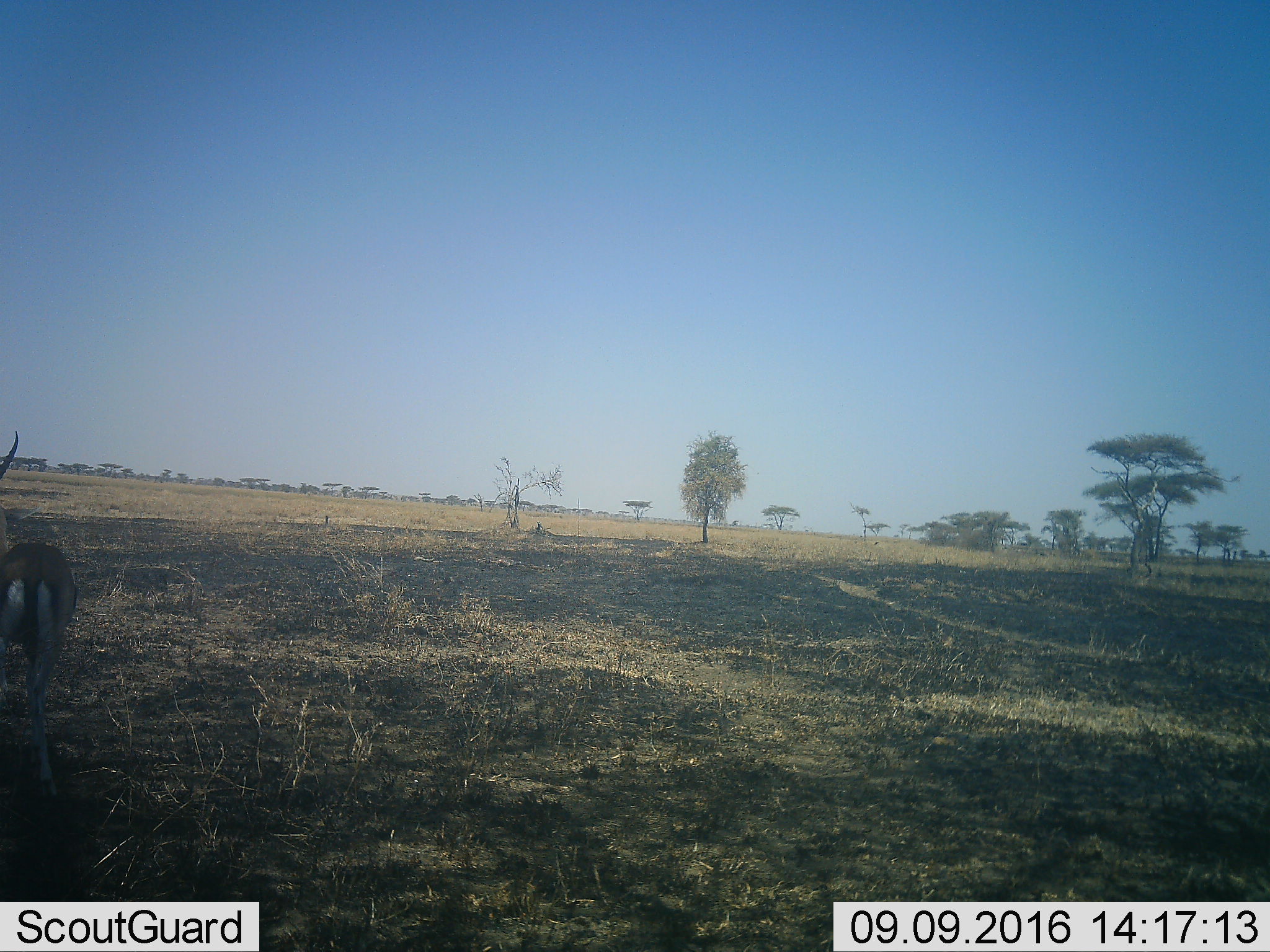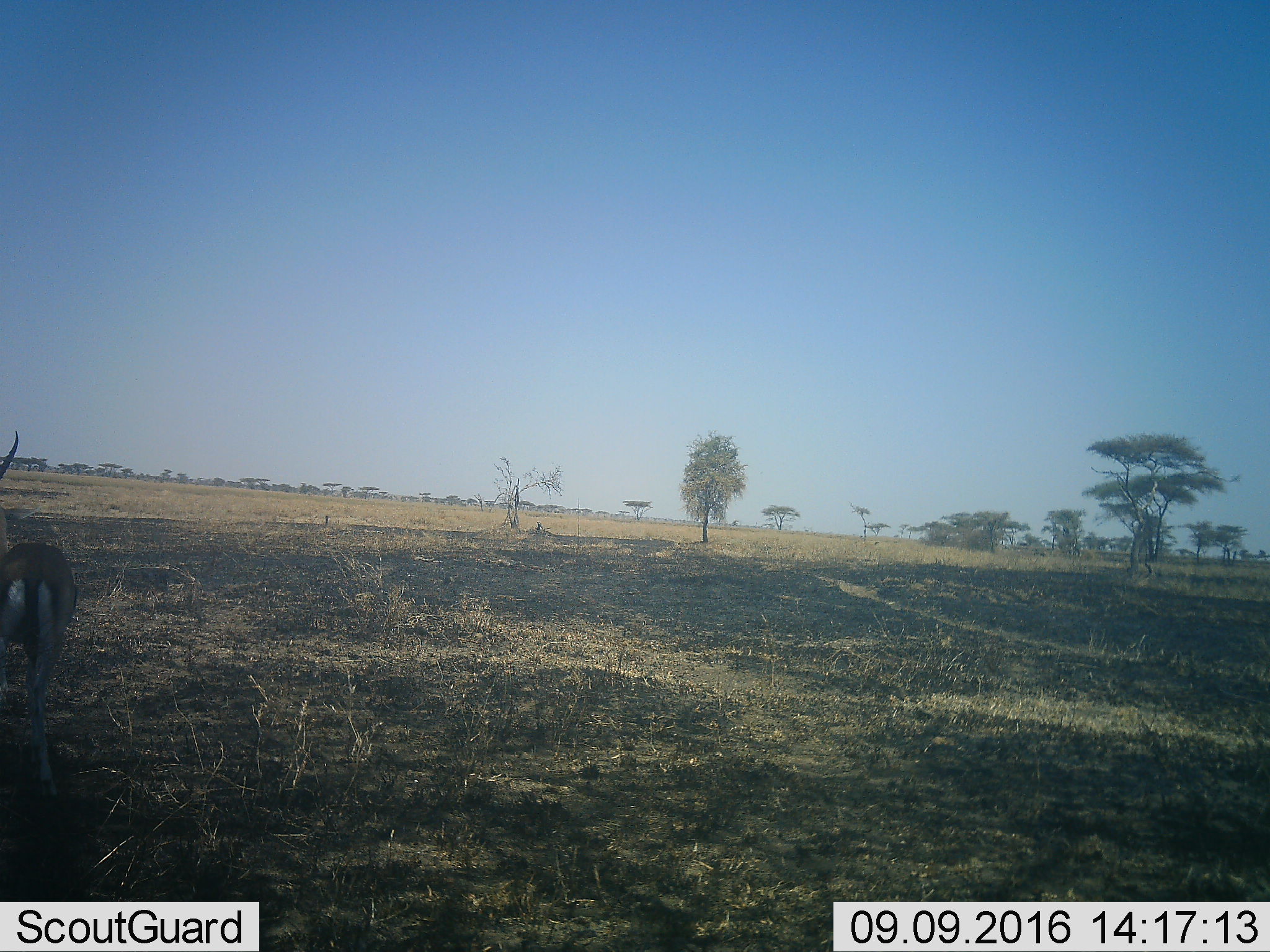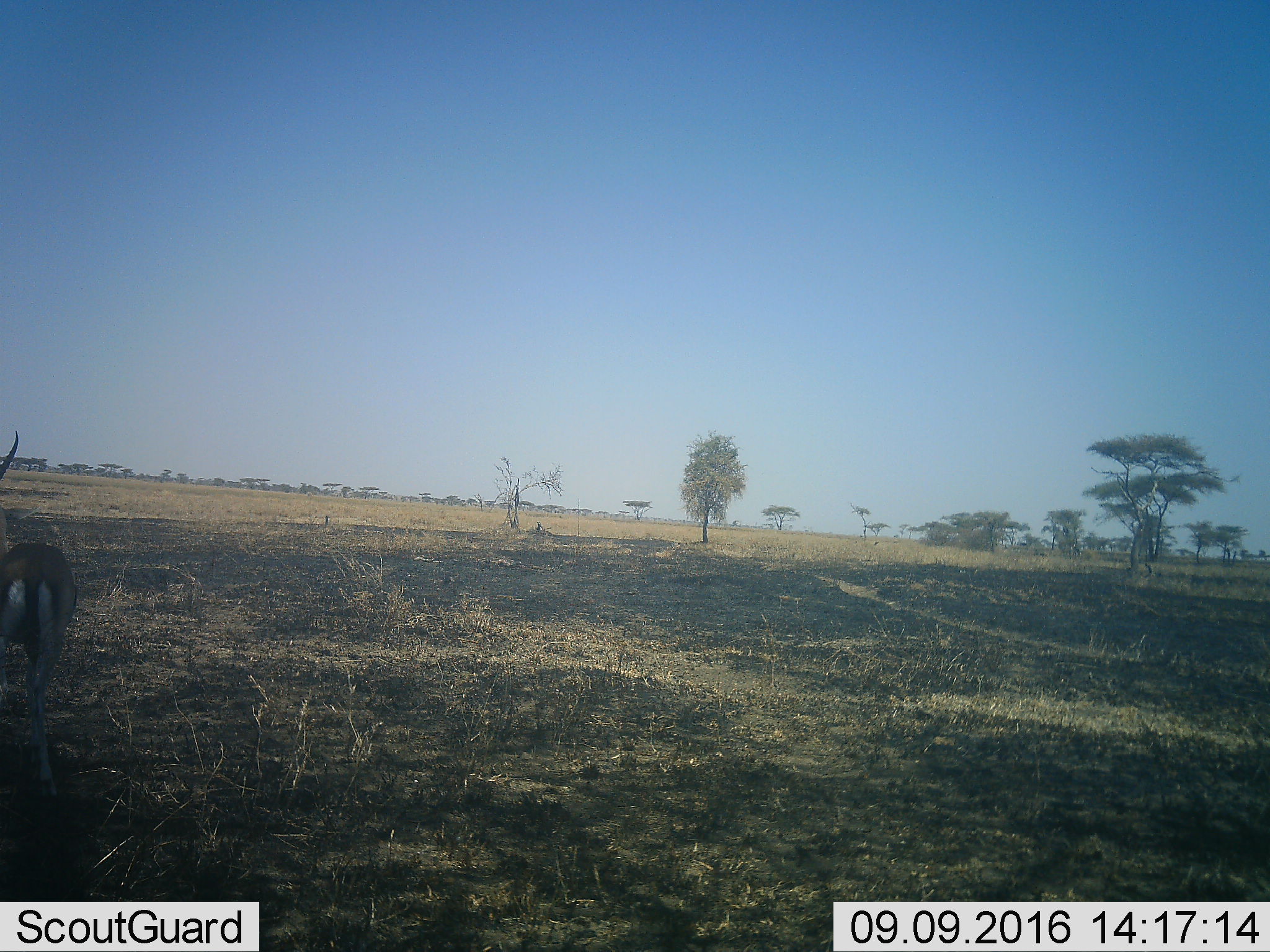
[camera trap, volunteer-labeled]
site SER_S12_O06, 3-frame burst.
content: unidentified animal